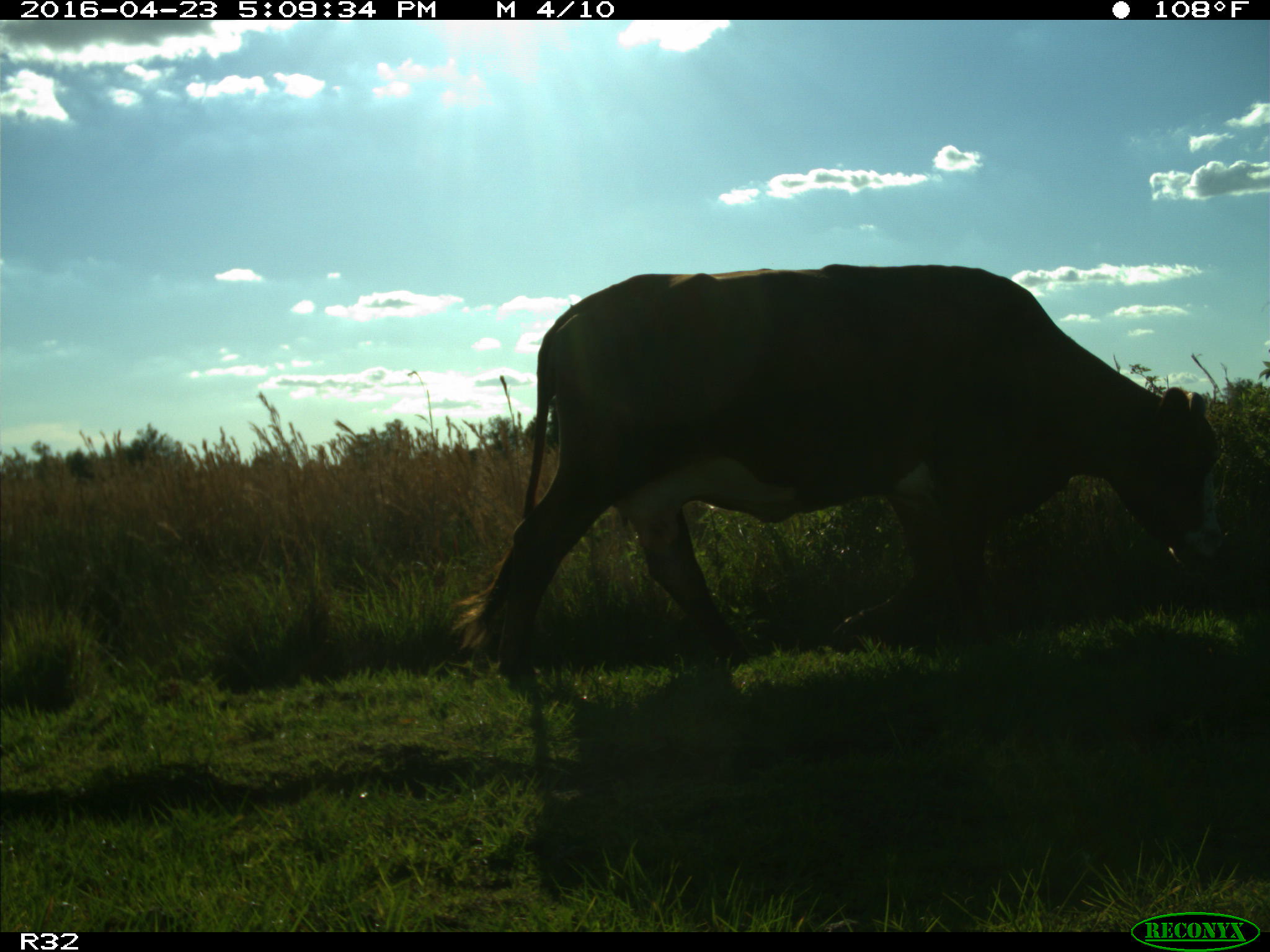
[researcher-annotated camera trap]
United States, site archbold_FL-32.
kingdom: Animalia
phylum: Chordata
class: Mammalia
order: Artiodactyla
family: Bovidae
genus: Bos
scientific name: Bos taurus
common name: domestic cow